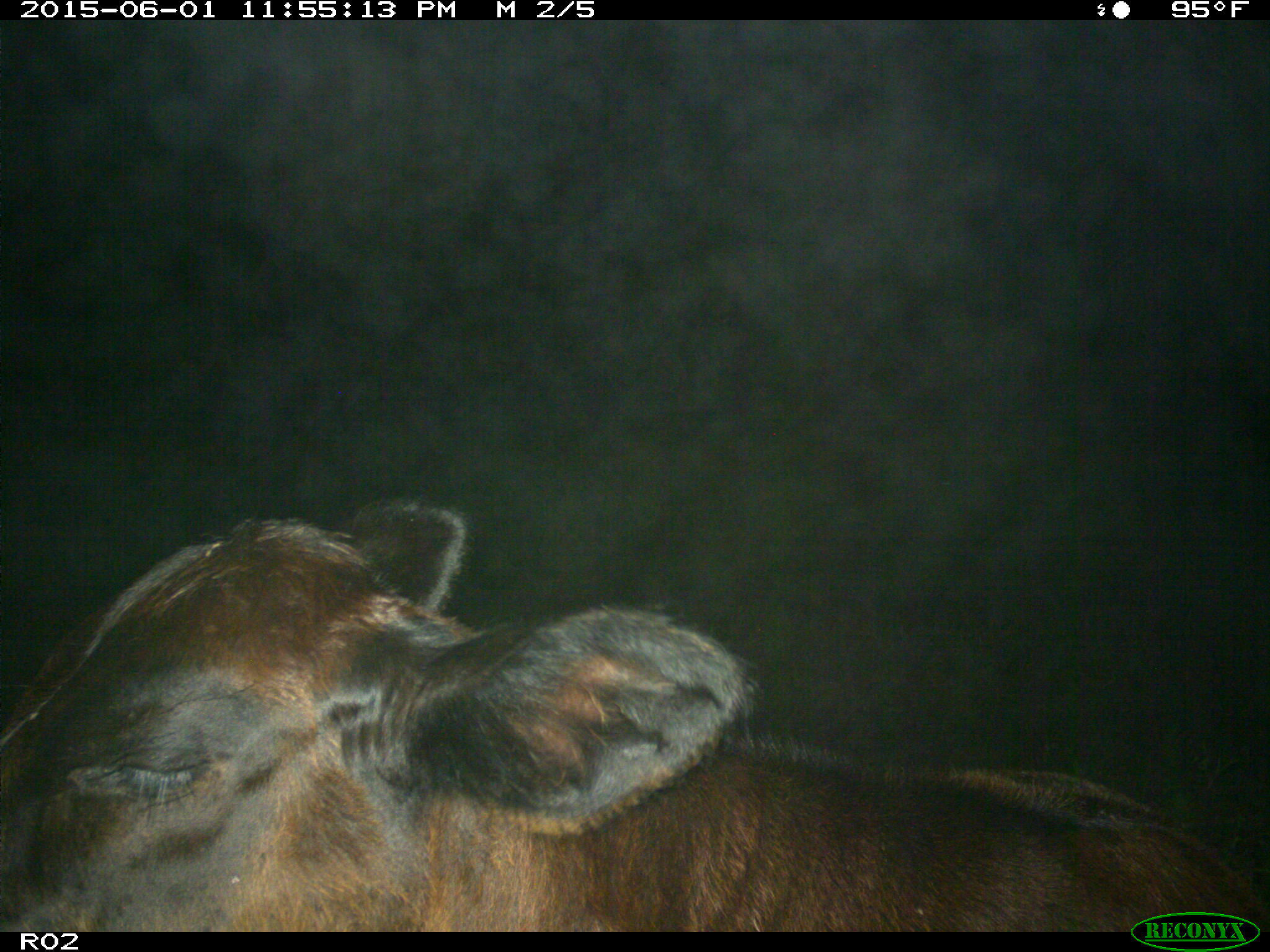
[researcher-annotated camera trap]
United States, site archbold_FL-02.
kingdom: Animalia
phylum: Chordata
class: Mammalia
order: Artiodactyla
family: Bovidae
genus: Bos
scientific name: Bos taurus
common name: domestic cow